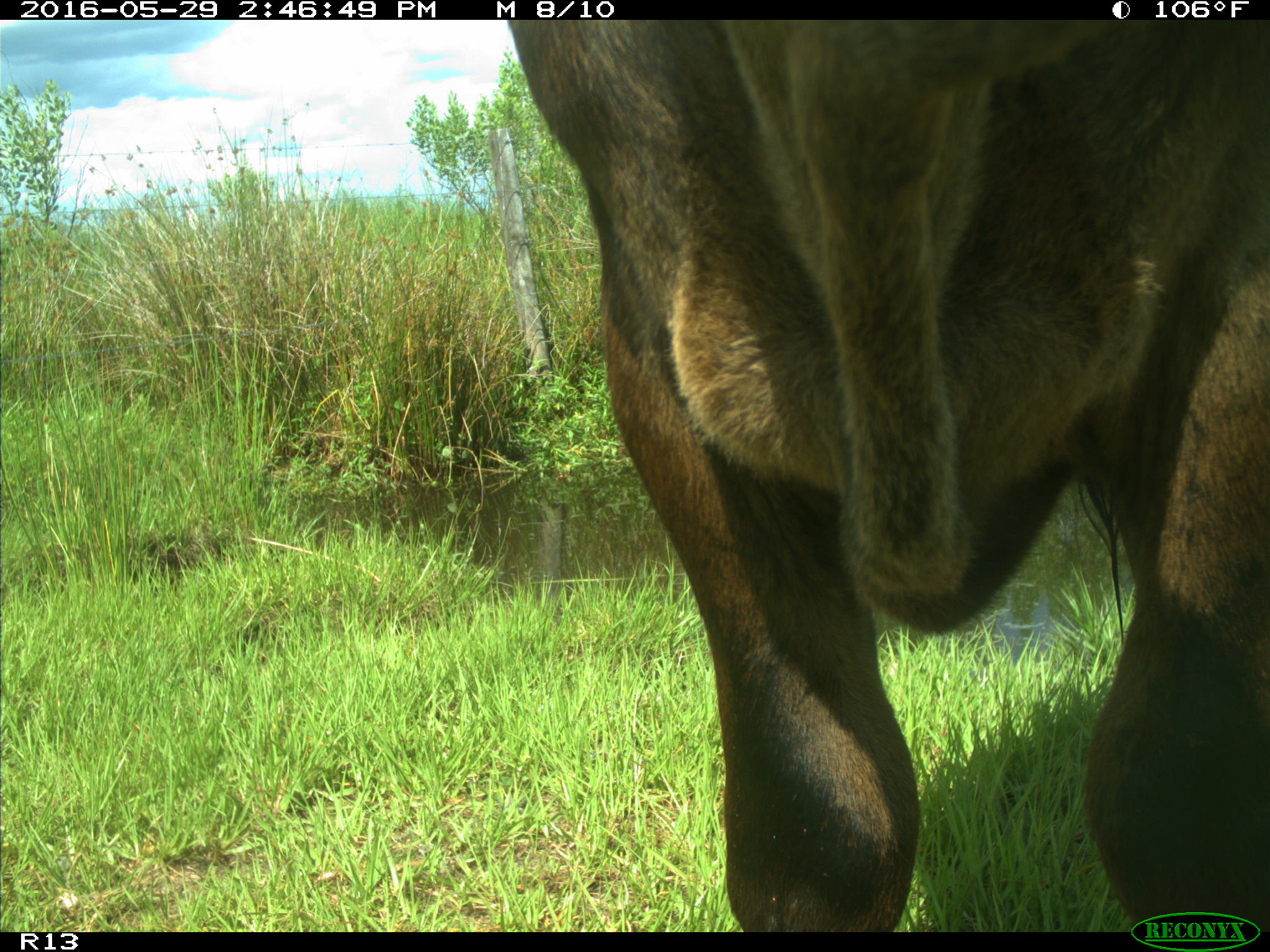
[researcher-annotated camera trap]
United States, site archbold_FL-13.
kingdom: Animalia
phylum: Chordata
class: Mammalia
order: Artiodactyla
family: Bovidae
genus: Bos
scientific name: Bos taurus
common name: domestic cow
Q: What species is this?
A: Bos taurus (domestic cow).